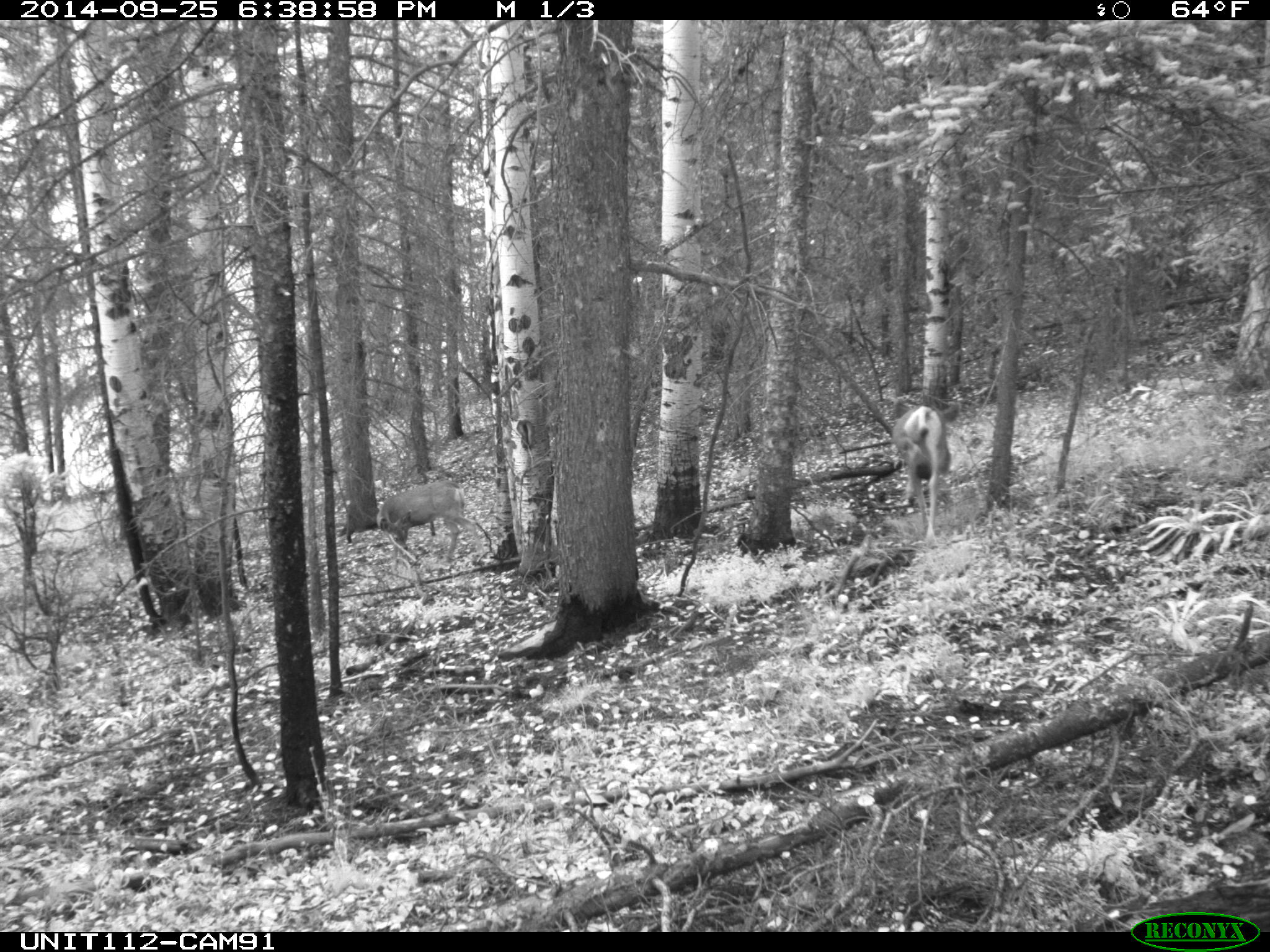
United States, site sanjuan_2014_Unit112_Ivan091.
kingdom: Animalia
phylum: Chordata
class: Mammalia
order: Artiodactyla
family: Cervidae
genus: Odocoileus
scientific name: Odocoileus hemionus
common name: mule deer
Odocoileus hemionus (mule deer).